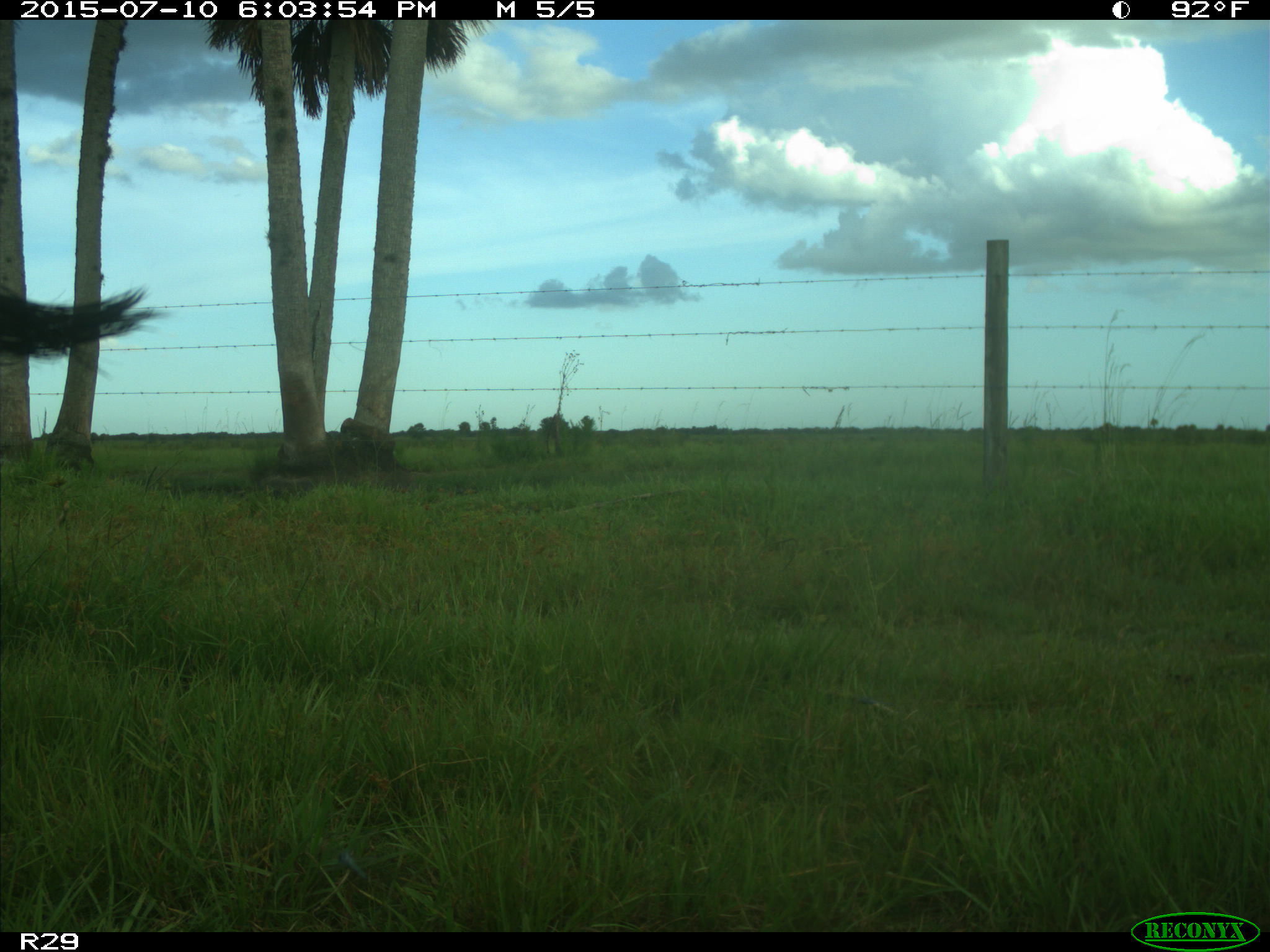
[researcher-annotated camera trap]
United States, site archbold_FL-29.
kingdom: Animalia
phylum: Chordata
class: Mammalia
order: Artiodactyla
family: Bovidae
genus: Bos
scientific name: Bos taurus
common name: domestic cow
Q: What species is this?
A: Bos taurus (domestic cow).